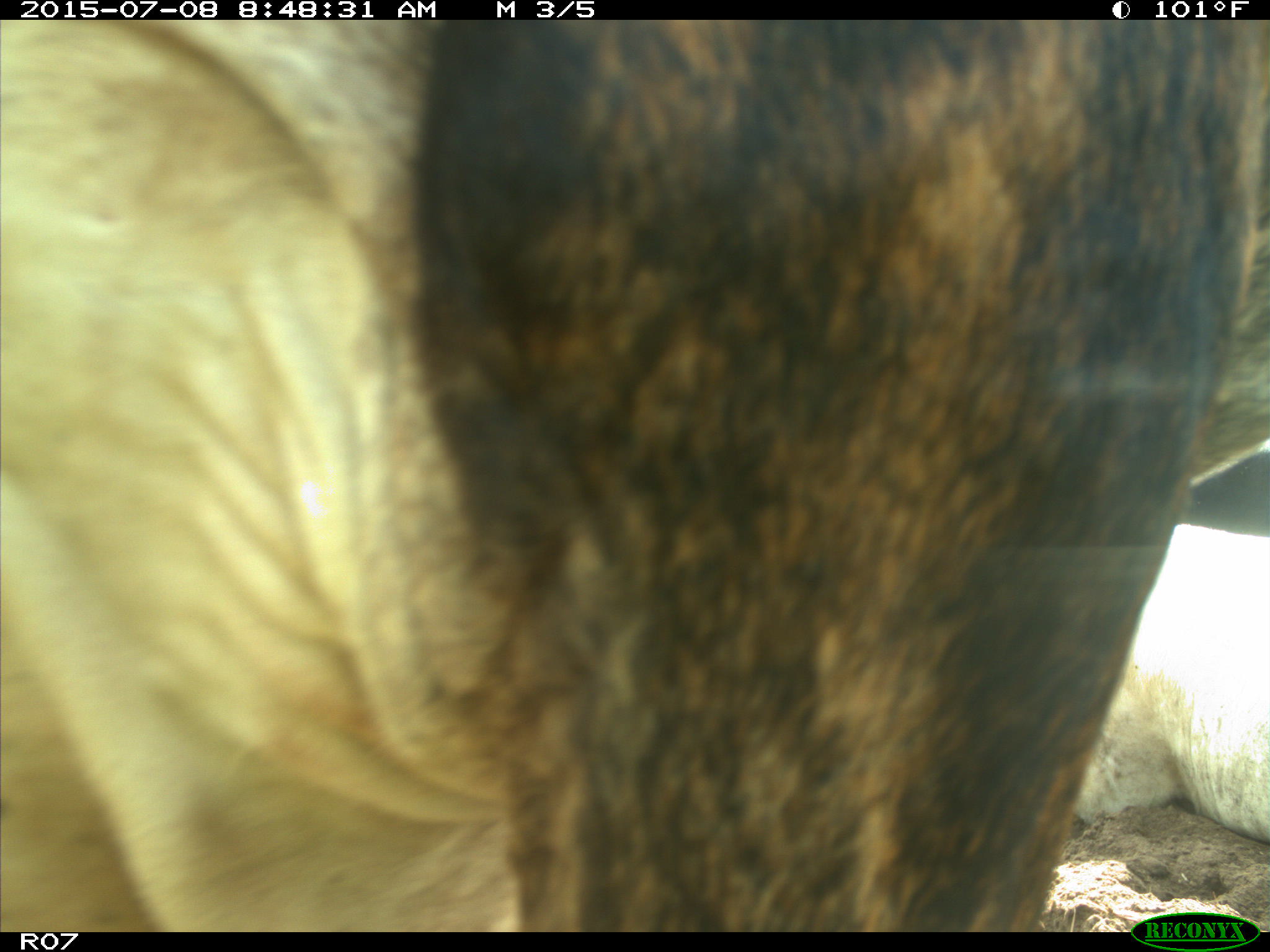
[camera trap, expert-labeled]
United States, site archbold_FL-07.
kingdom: Animalia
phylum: Chordata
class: Mammalia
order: Artiodactyla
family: Bovidae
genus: Bos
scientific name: Bos taurus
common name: domestic cow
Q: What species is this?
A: Bos taurus (domestic cow).